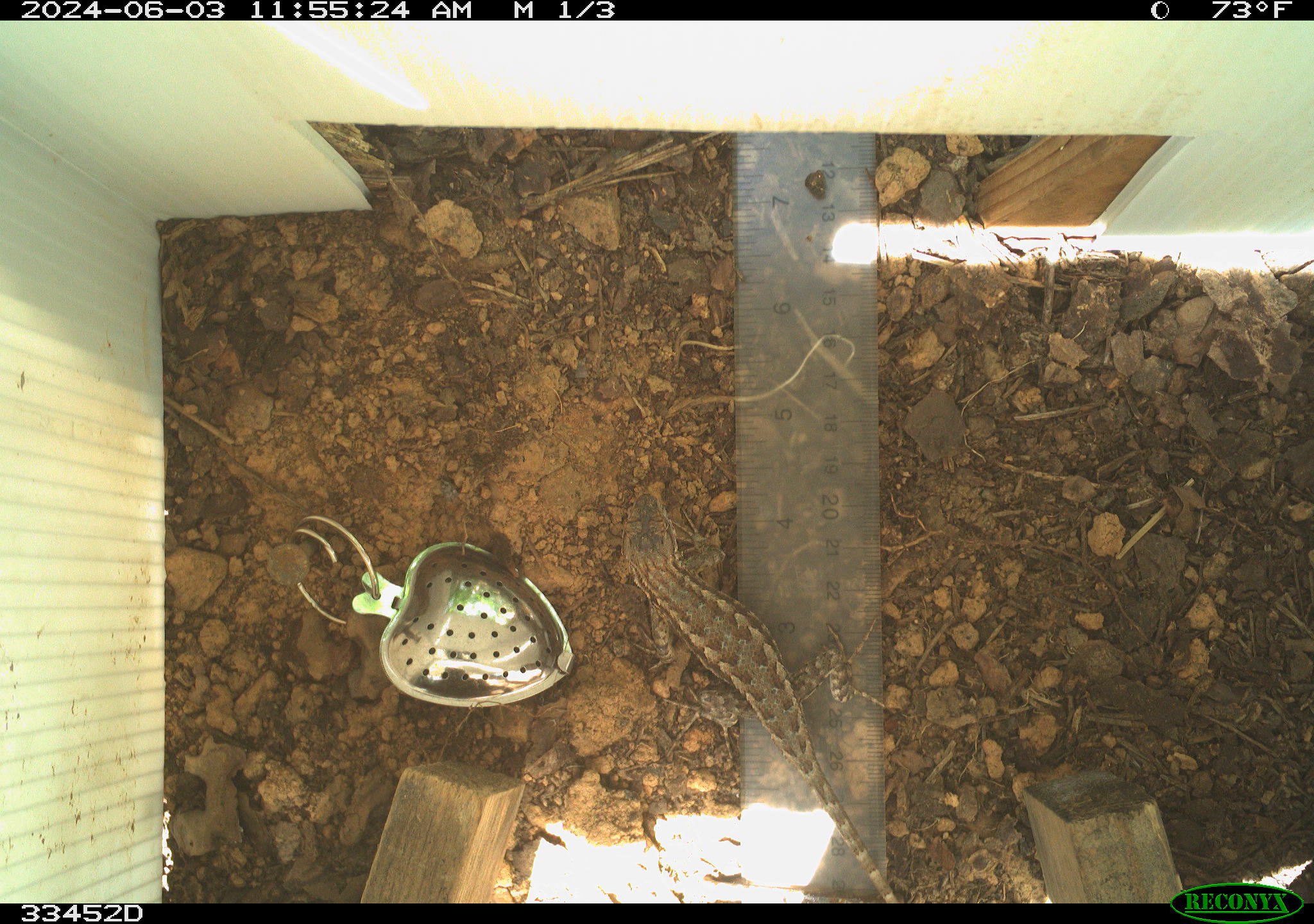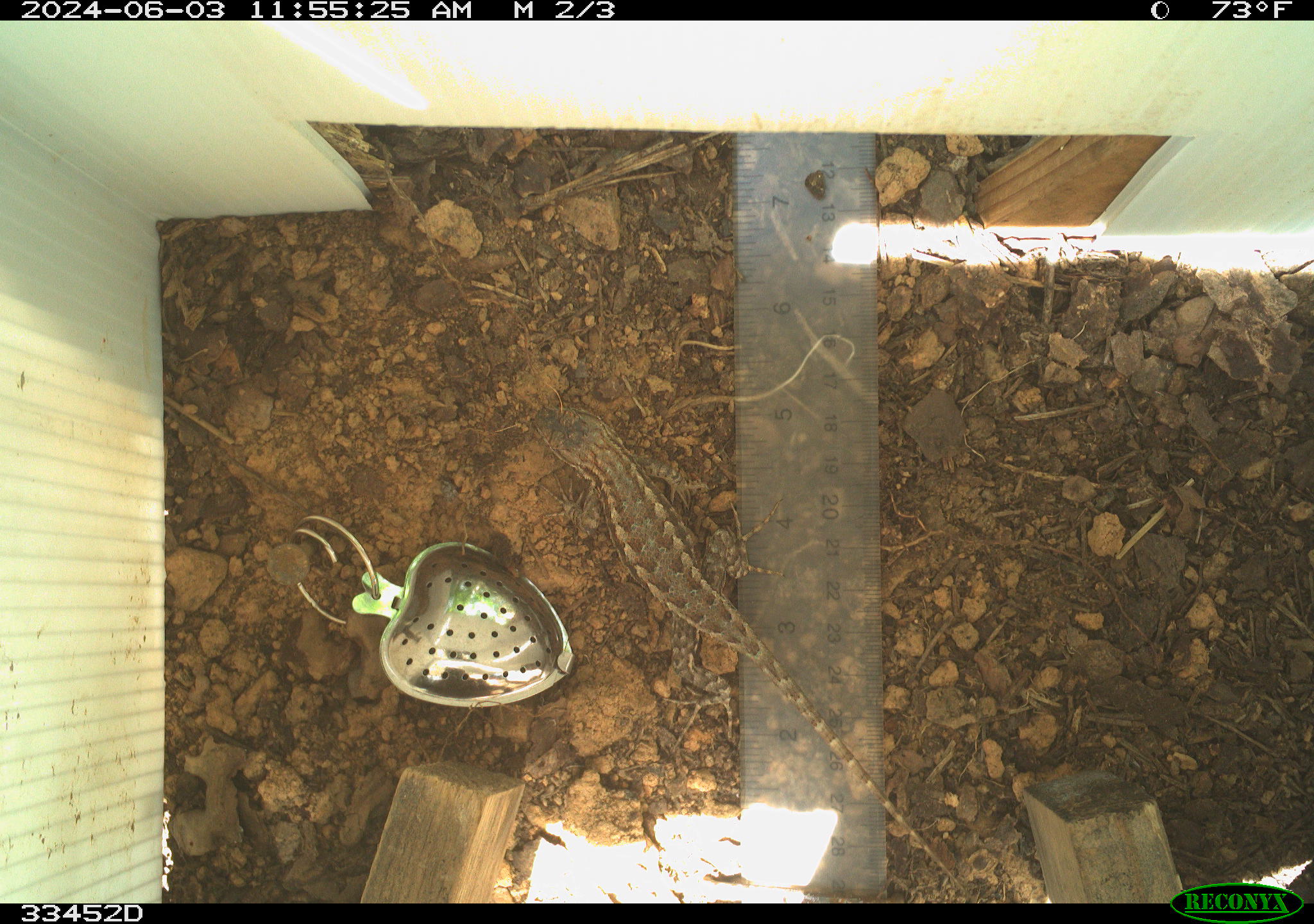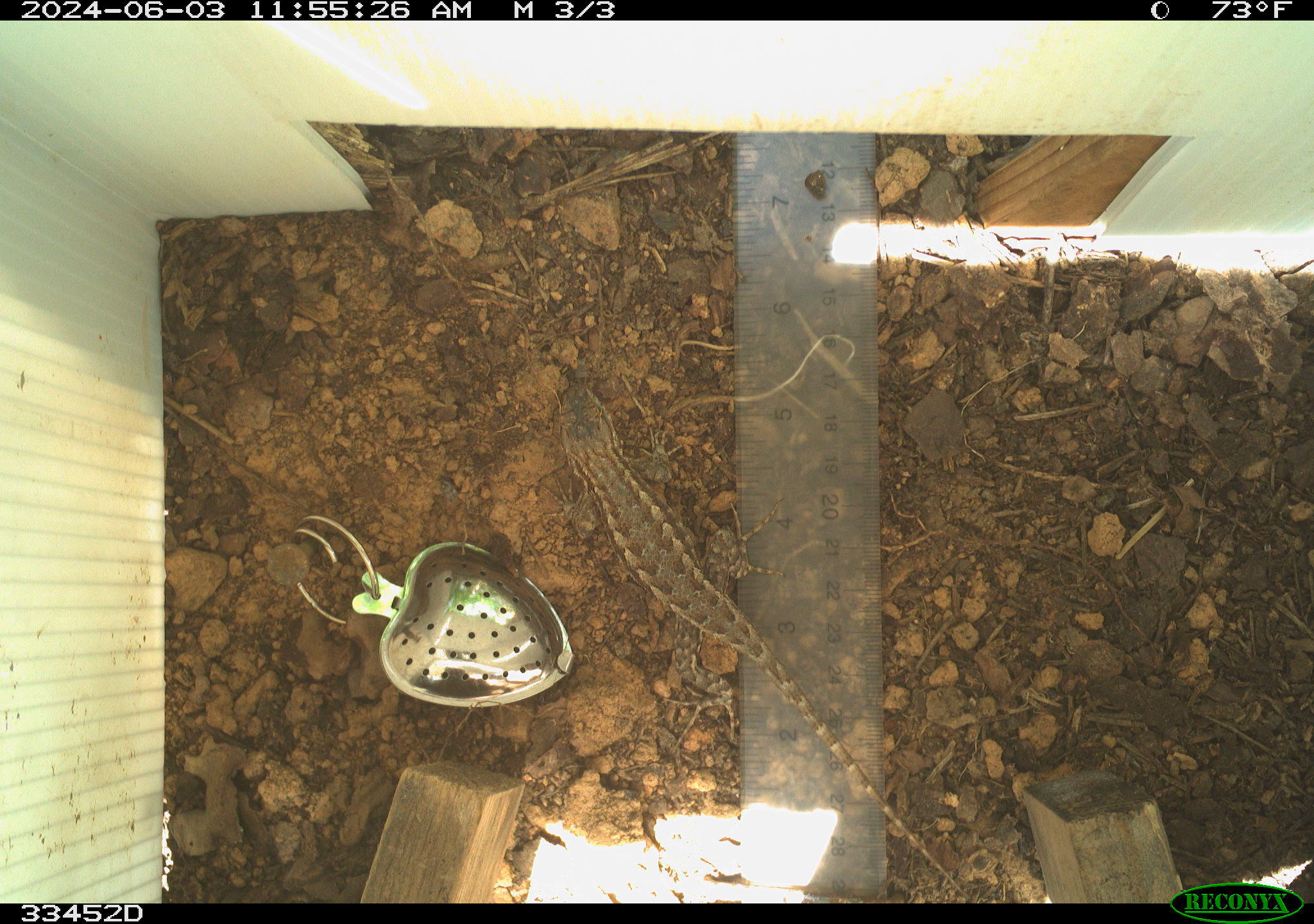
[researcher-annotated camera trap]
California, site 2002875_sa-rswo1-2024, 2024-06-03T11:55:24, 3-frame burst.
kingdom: Animalia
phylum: Chordata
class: Reptilia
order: Squamata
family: Phrynosomatidae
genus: Sceloporus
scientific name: Sceloporus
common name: spiny lizards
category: sceloporus species